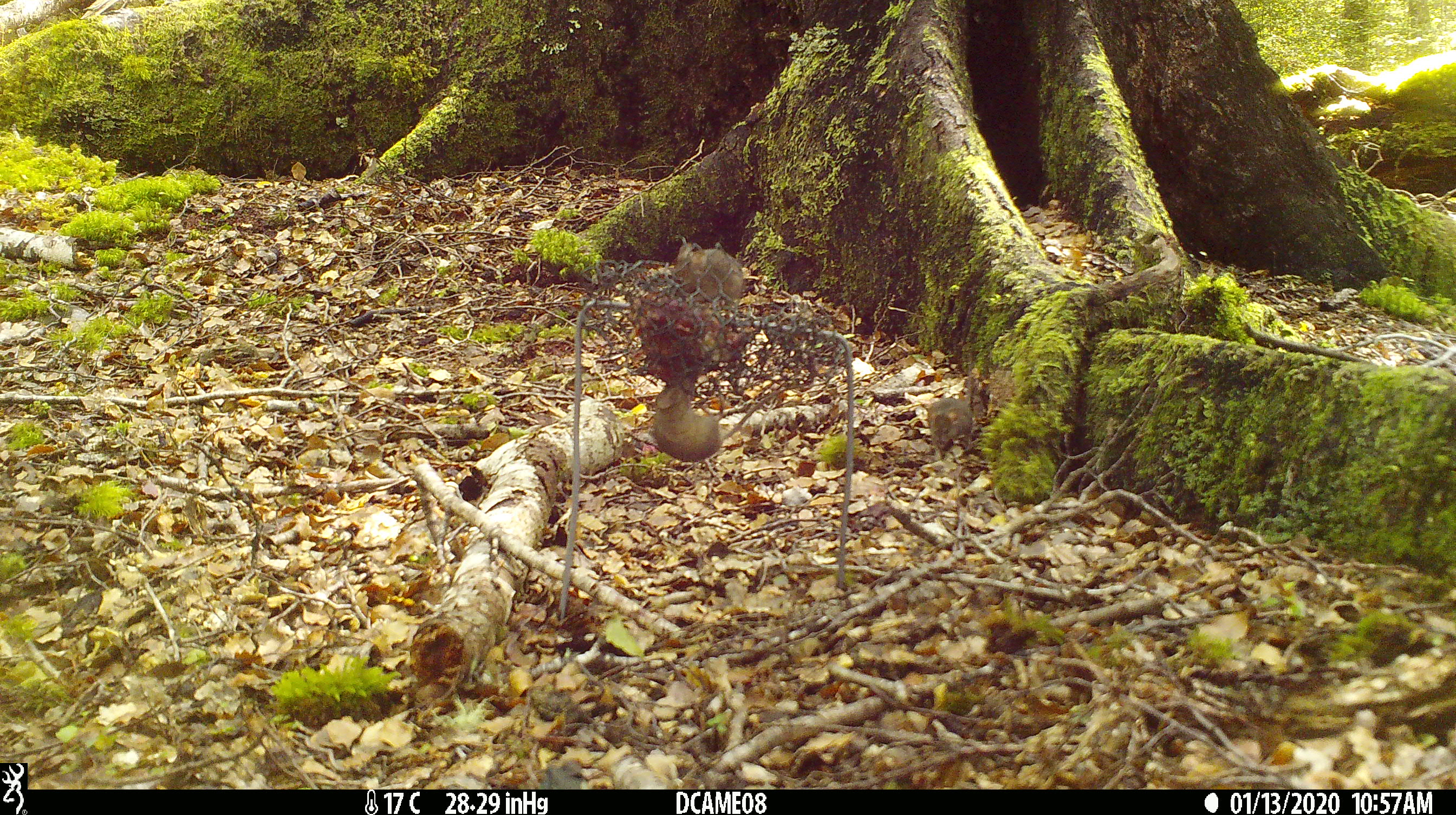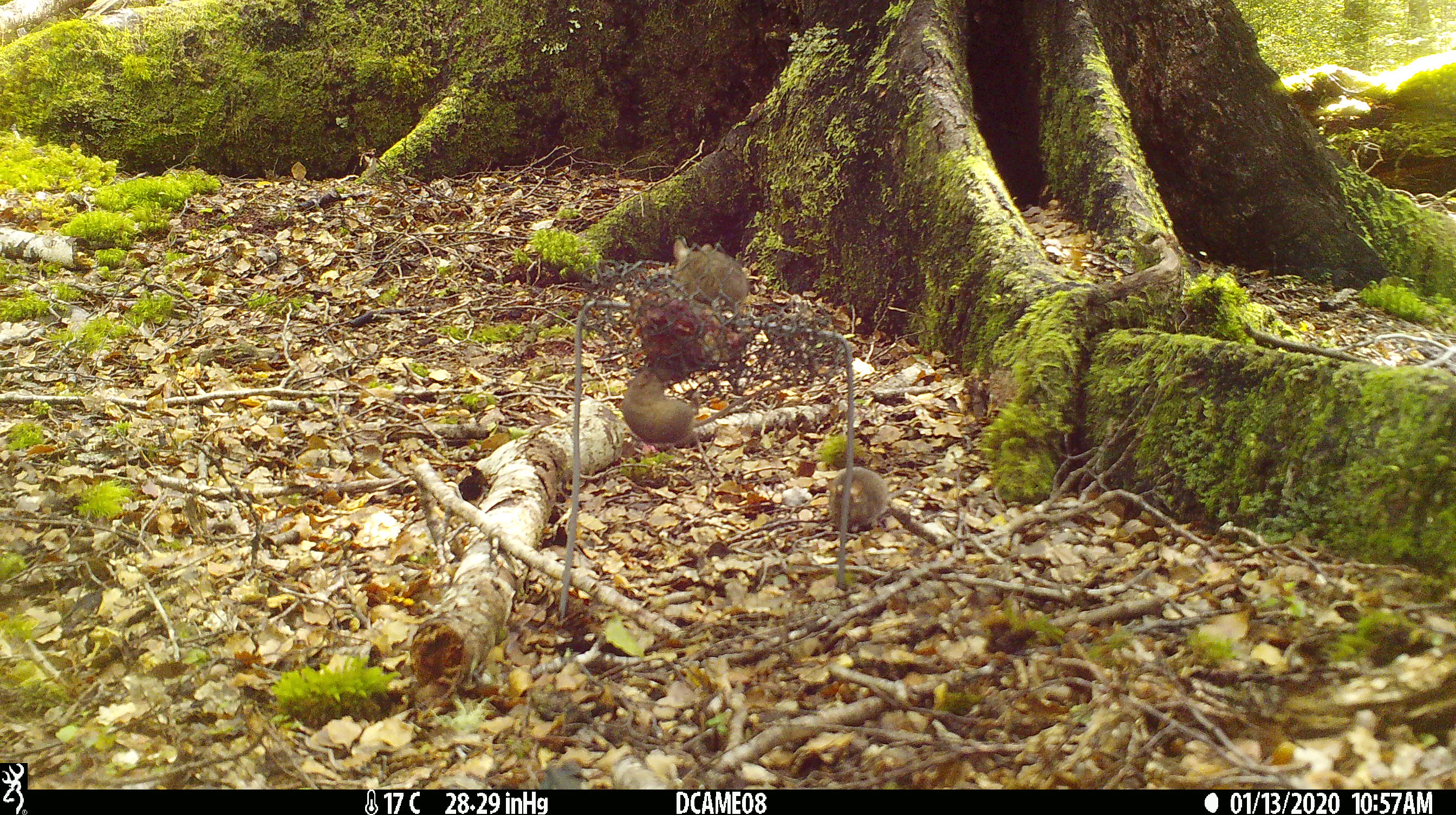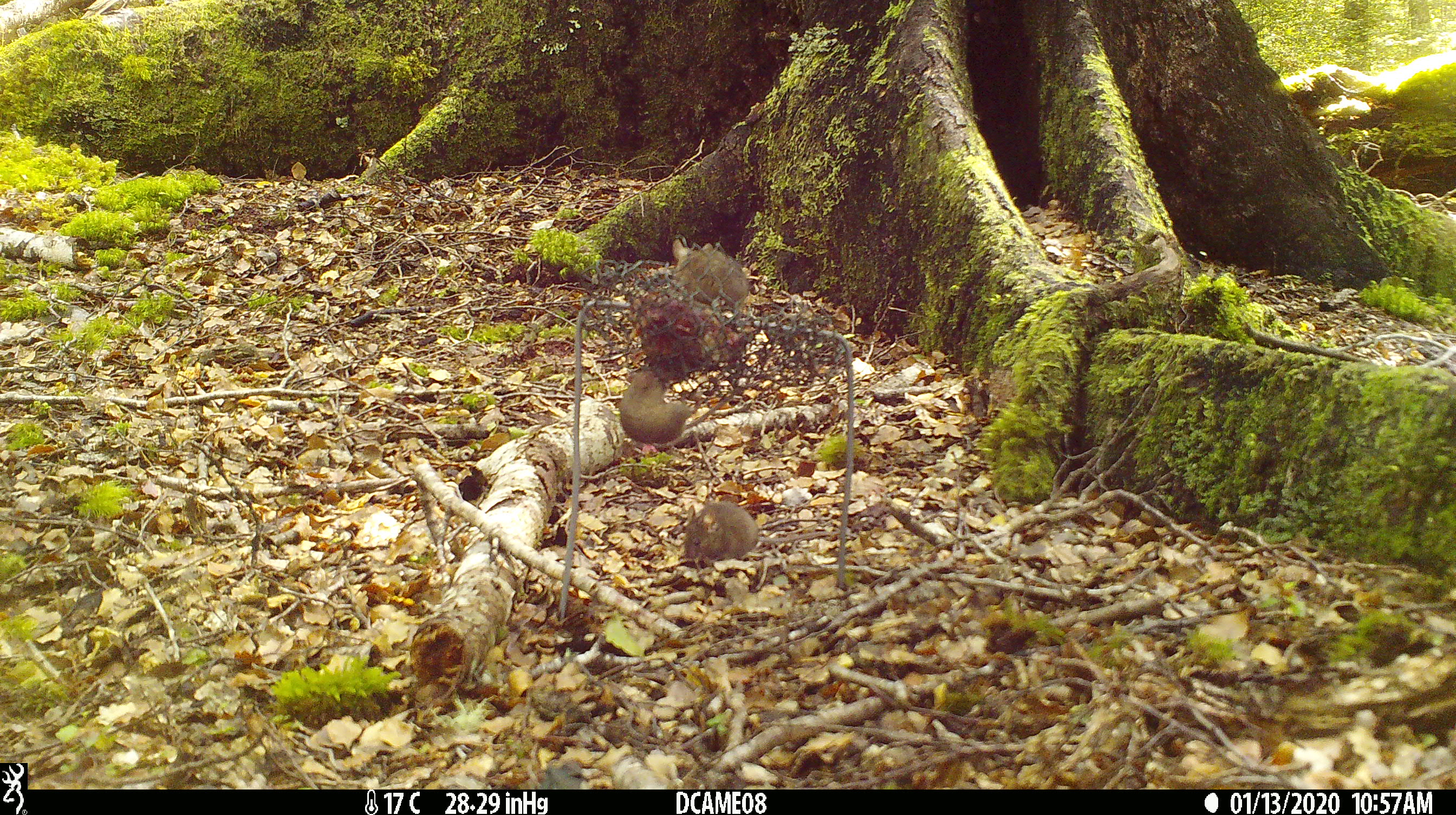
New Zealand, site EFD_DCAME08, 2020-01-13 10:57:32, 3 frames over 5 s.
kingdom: Animalia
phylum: Chordata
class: Mammalia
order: Rodentia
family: Muridae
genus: Mus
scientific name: Mus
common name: mouse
Mouse (Mus).